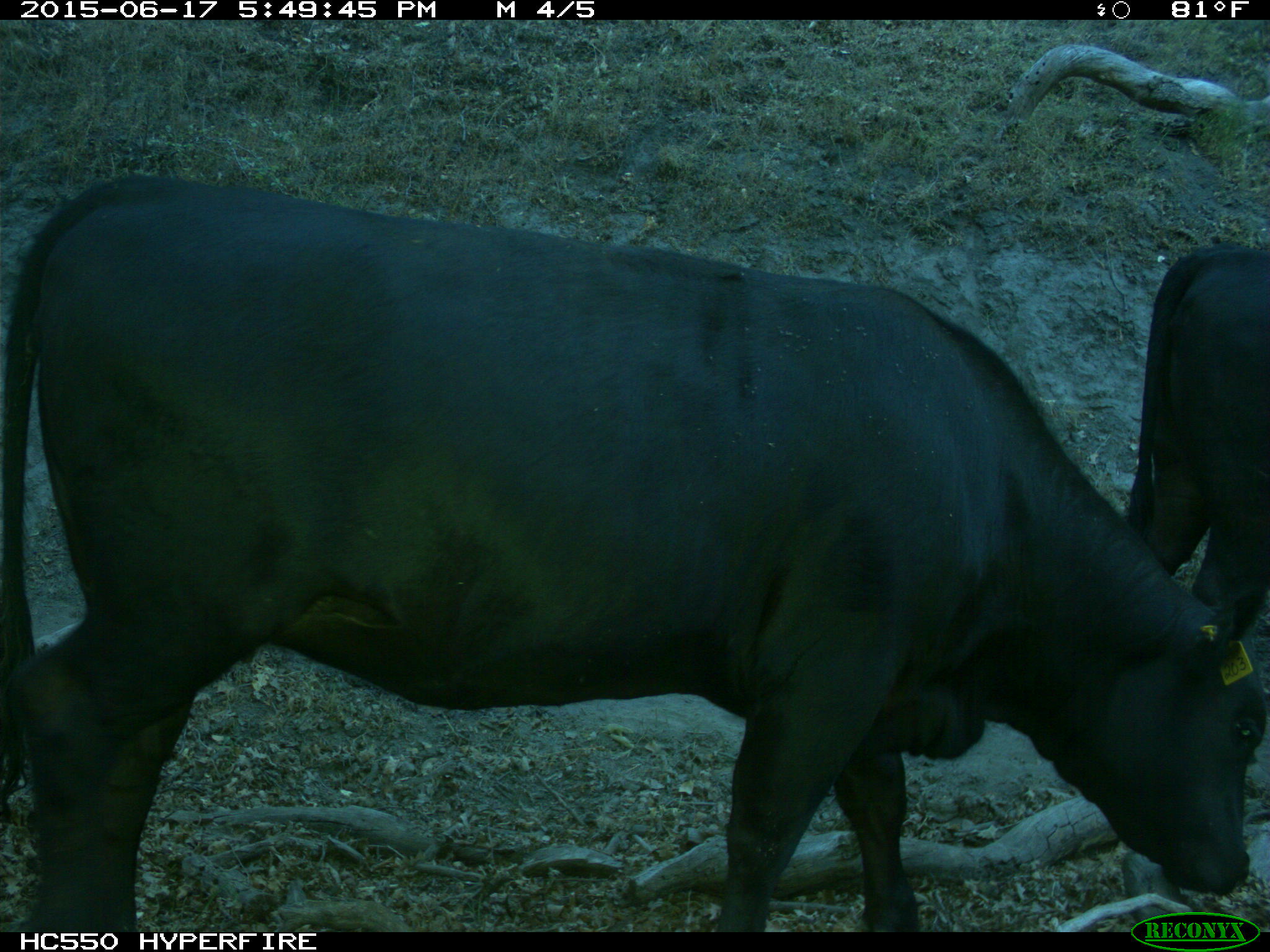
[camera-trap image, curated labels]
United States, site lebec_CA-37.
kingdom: Animalia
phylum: Chordata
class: Mammalia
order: Artiodactyla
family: Bovidae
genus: Bos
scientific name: Bos taurus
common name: domestic cow